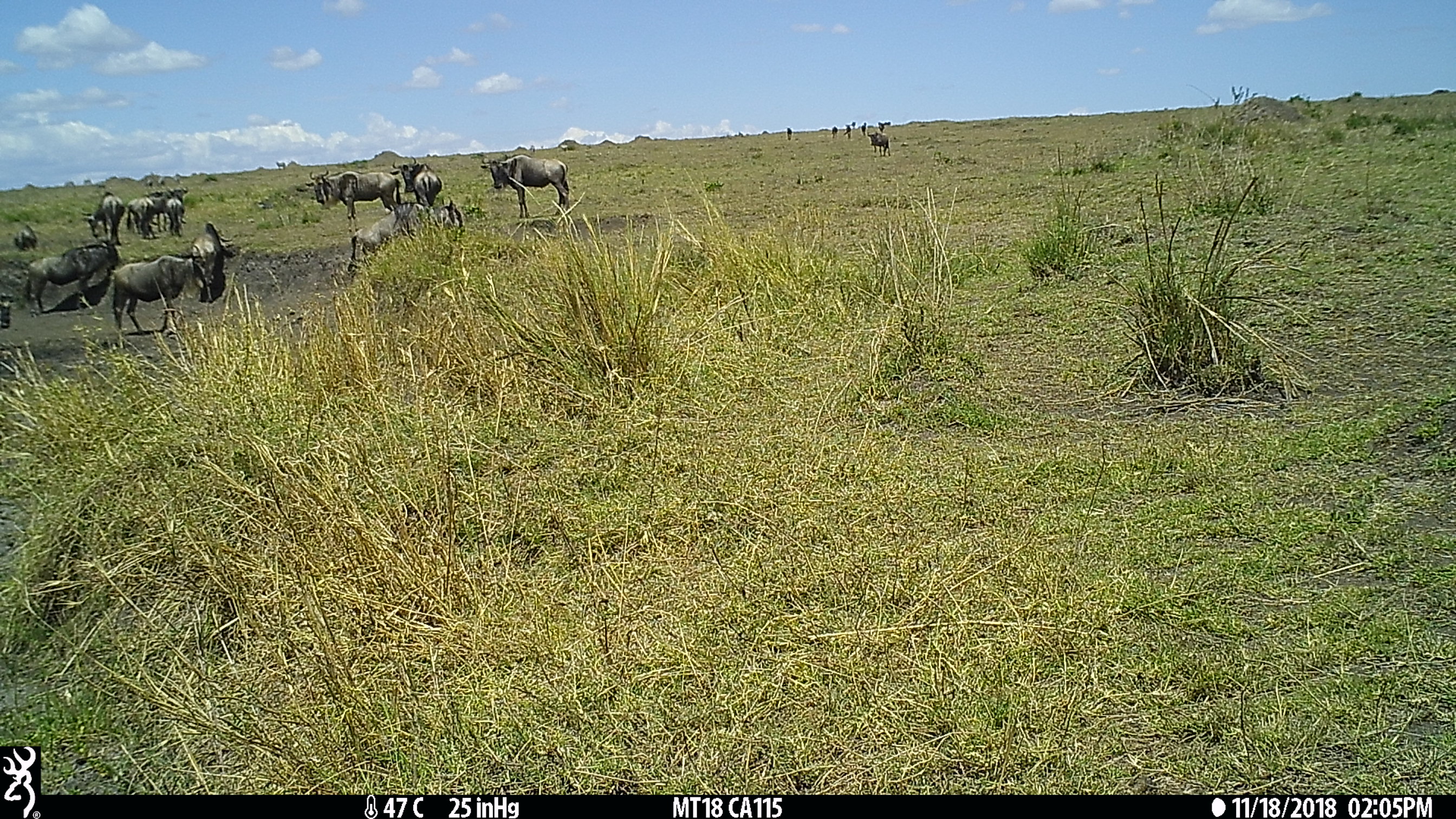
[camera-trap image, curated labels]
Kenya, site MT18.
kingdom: Animalia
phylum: Chordata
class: Mammalia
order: Artiodactyla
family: Bovidae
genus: Connochaetes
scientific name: Connochaetes taurinus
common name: blue wildebeest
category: wildebeest